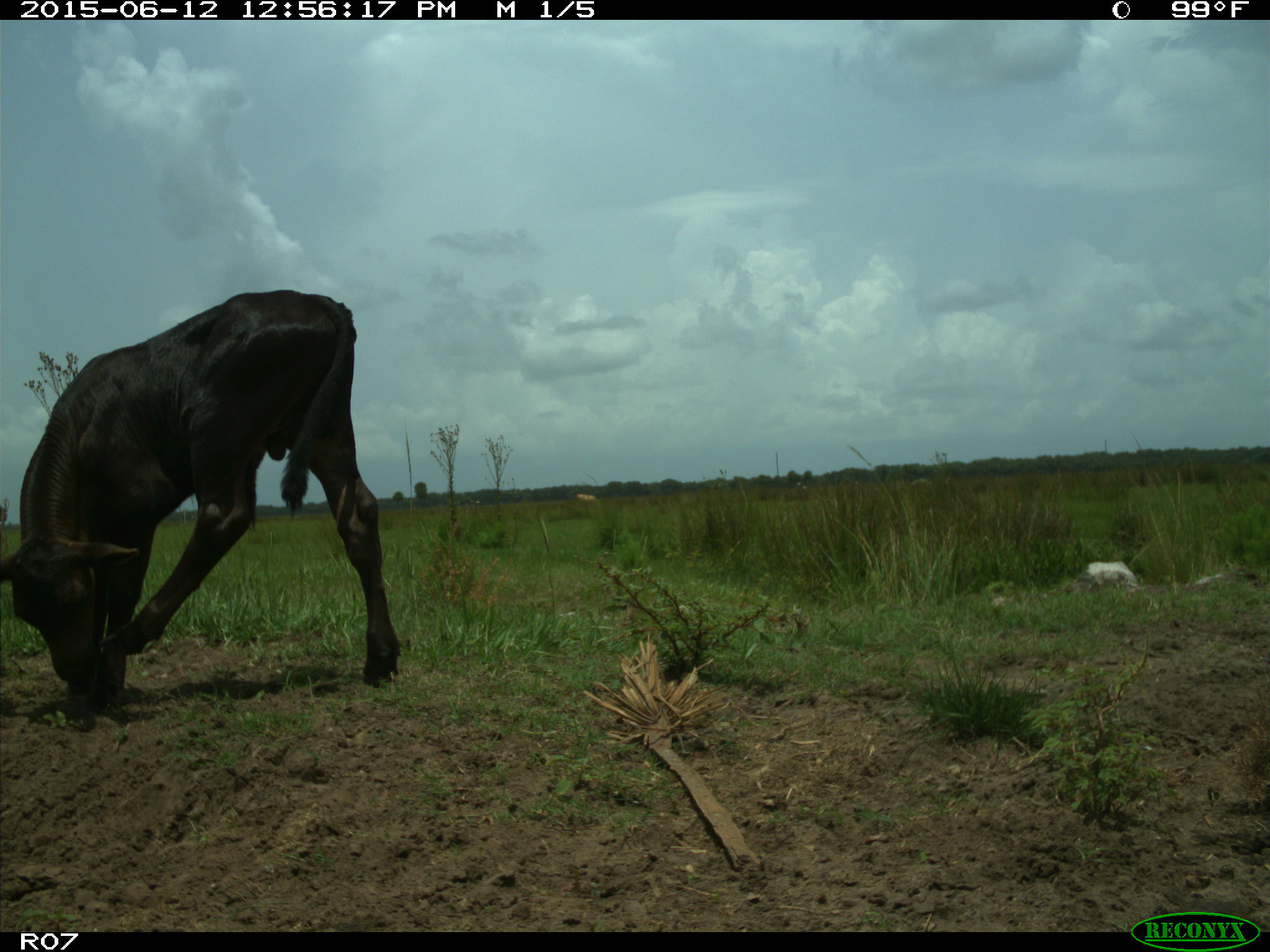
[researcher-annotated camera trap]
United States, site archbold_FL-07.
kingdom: Animalia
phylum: Chordata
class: Mammalia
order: Artiodactyla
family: Bovidae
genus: Bos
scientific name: Bos taurus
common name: domestic cow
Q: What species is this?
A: Bos taurus (domestic cow).